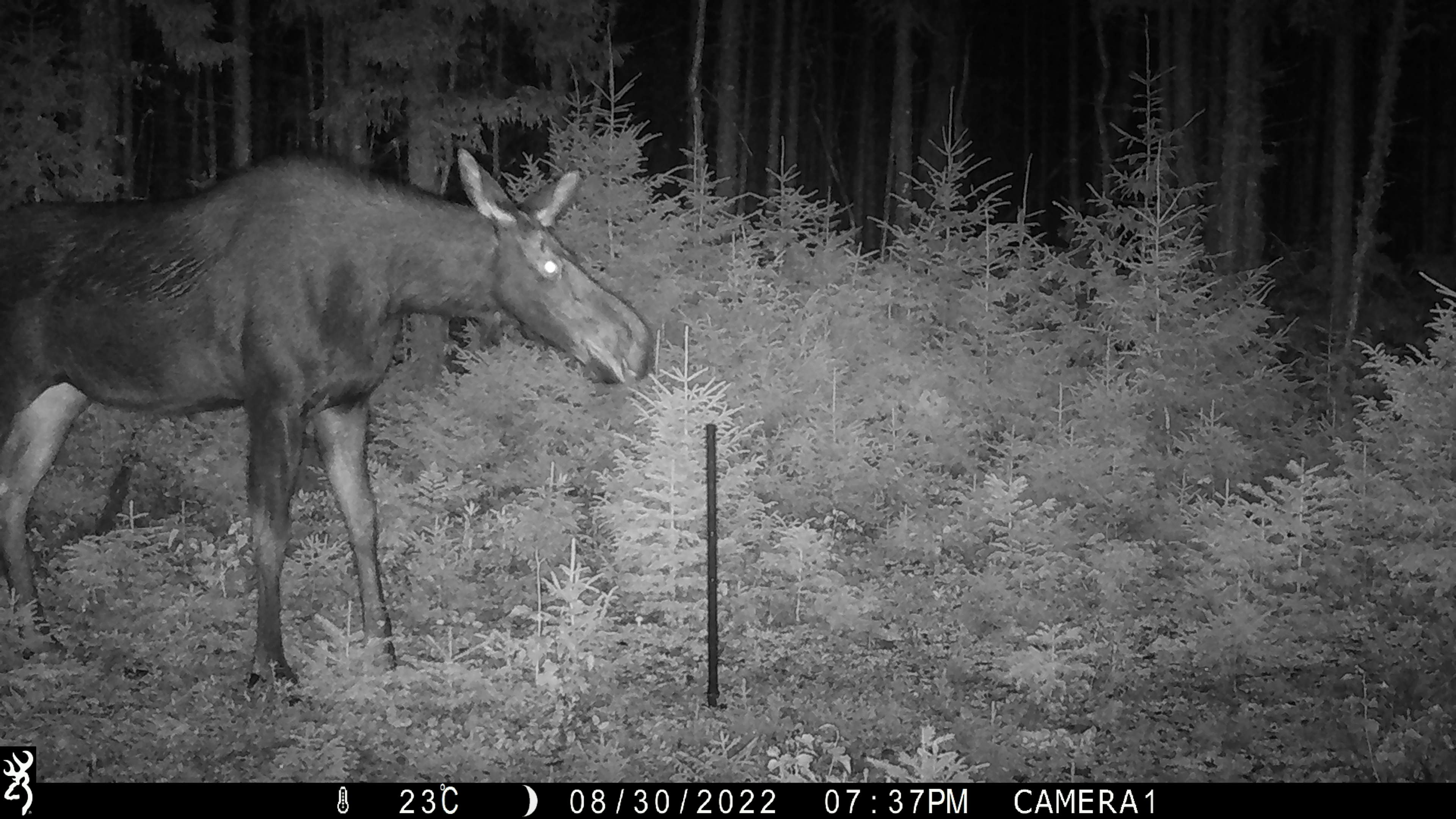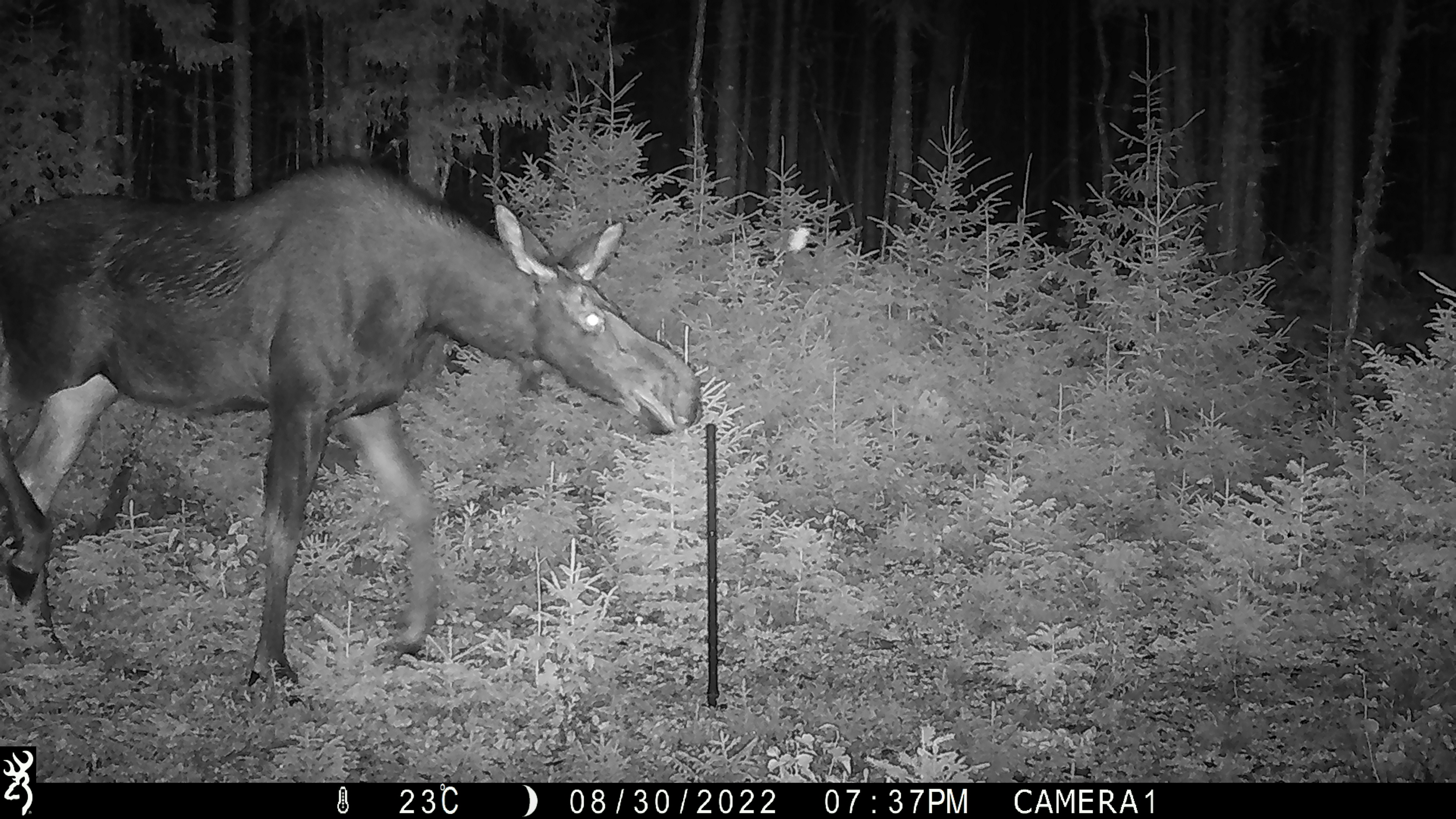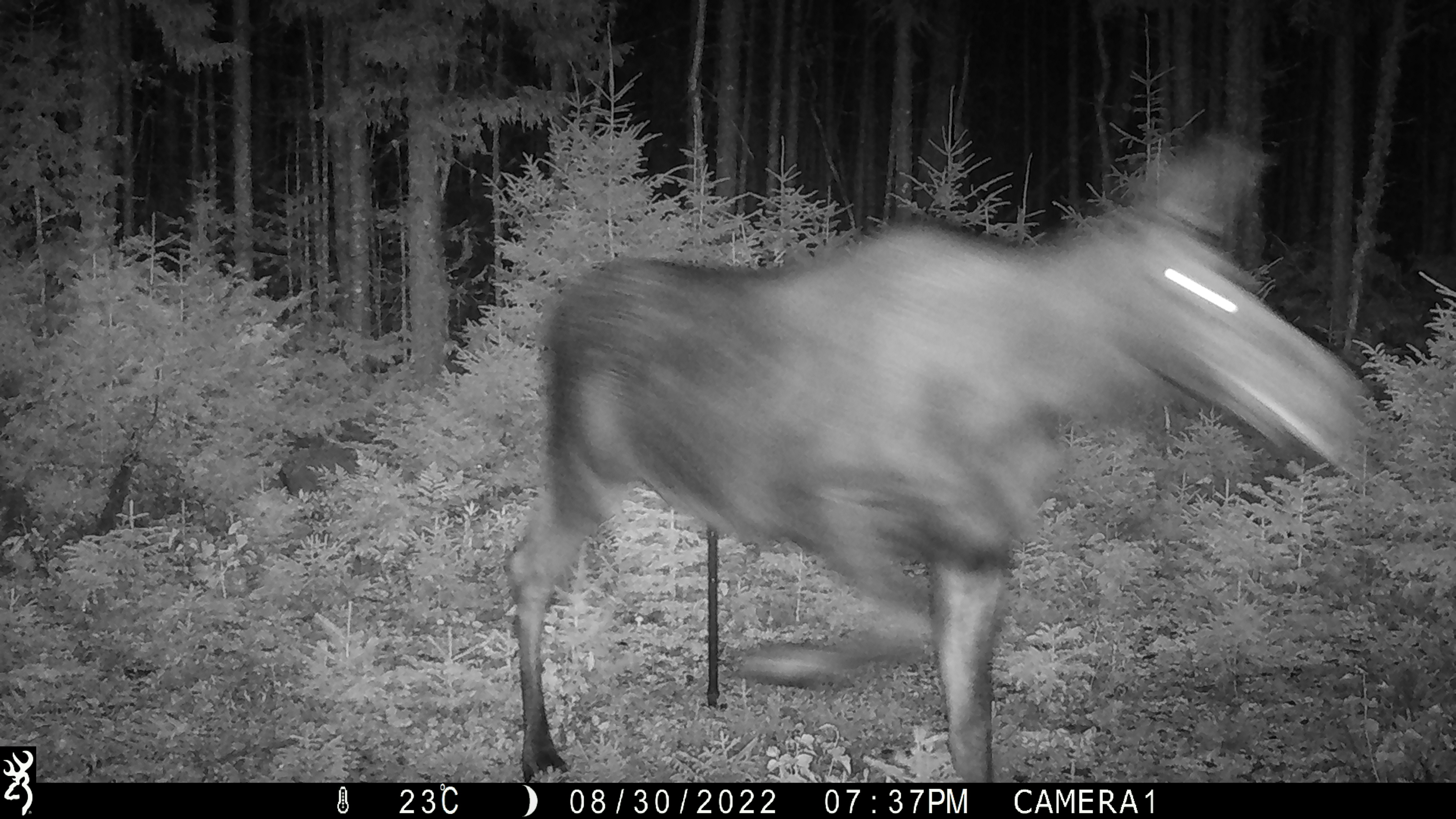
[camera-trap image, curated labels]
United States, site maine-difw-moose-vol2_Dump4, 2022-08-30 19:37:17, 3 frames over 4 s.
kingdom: Animalia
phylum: Chordata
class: Mammalia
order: Artiodactyla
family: Cervidae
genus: Alces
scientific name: Alces alces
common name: moose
Moose (Alces alces).